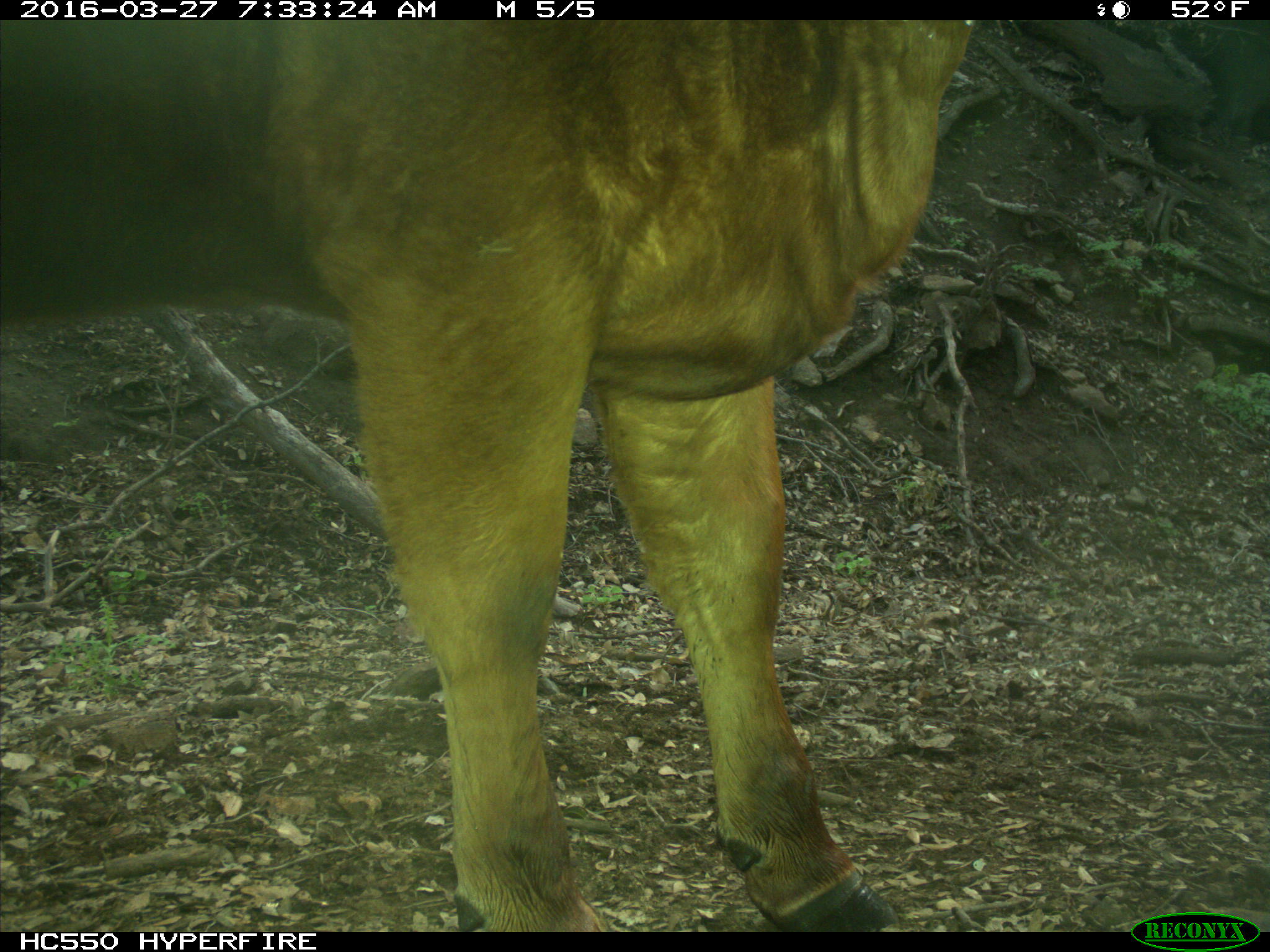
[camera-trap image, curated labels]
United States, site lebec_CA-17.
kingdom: Animalia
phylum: Chordata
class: Mammalia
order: Artiodactyla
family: Bovidae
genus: Bos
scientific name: Bos taurus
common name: domestic cow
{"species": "Bos taurus (domestic cow)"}